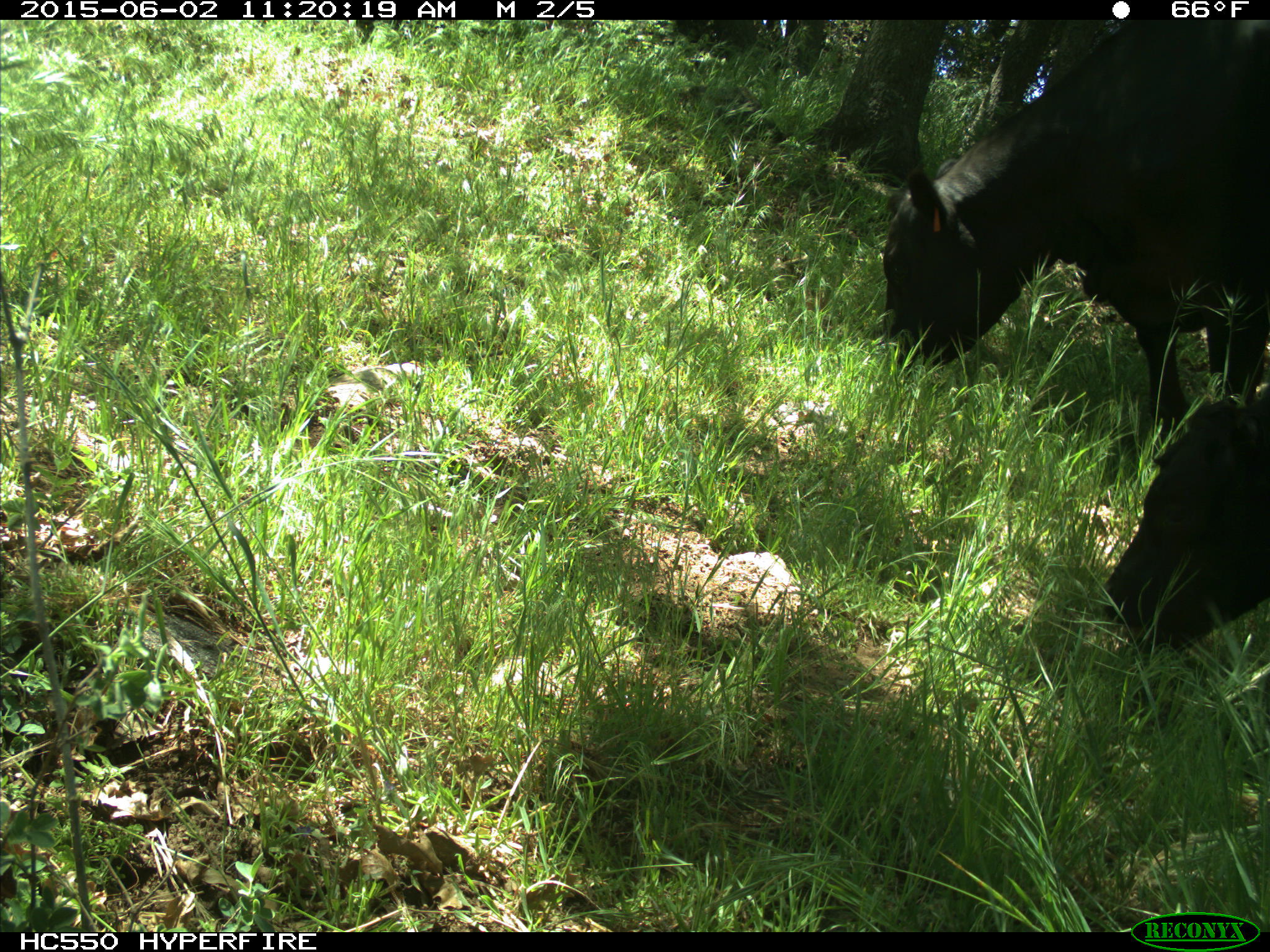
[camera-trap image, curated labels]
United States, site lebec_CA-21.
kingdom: Animalia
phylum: Chordata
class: Mammalia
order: Artiodactyla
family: Bovidae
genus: Bos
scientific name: Bos taurus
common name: domestic cow